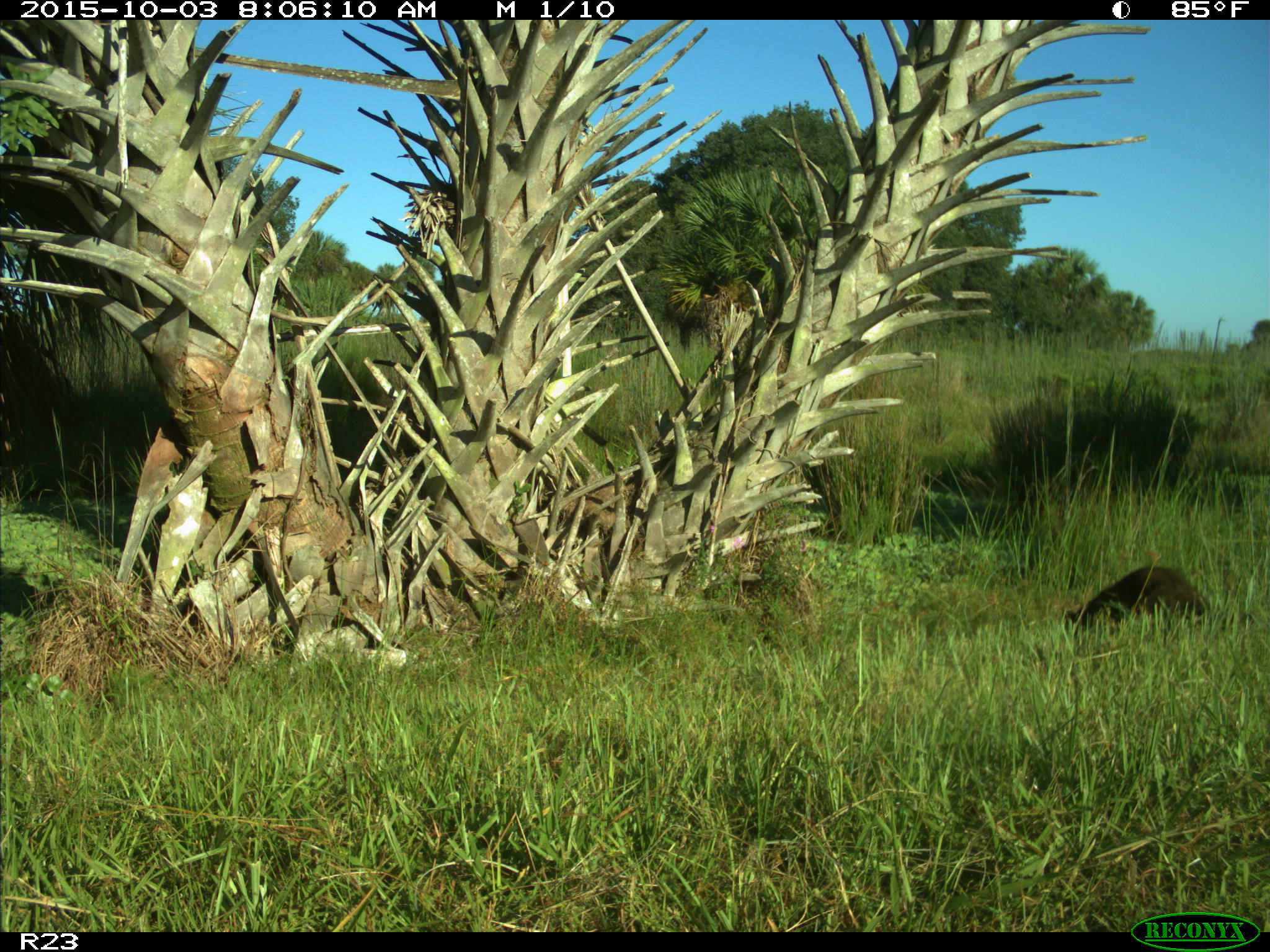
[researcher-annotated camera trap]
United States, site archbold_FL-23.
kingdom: Animalia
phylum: Chordata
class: Mammalia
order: Carnivora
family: Procyonidae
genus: Procyon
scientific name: Procyon lotor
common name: common raccoon